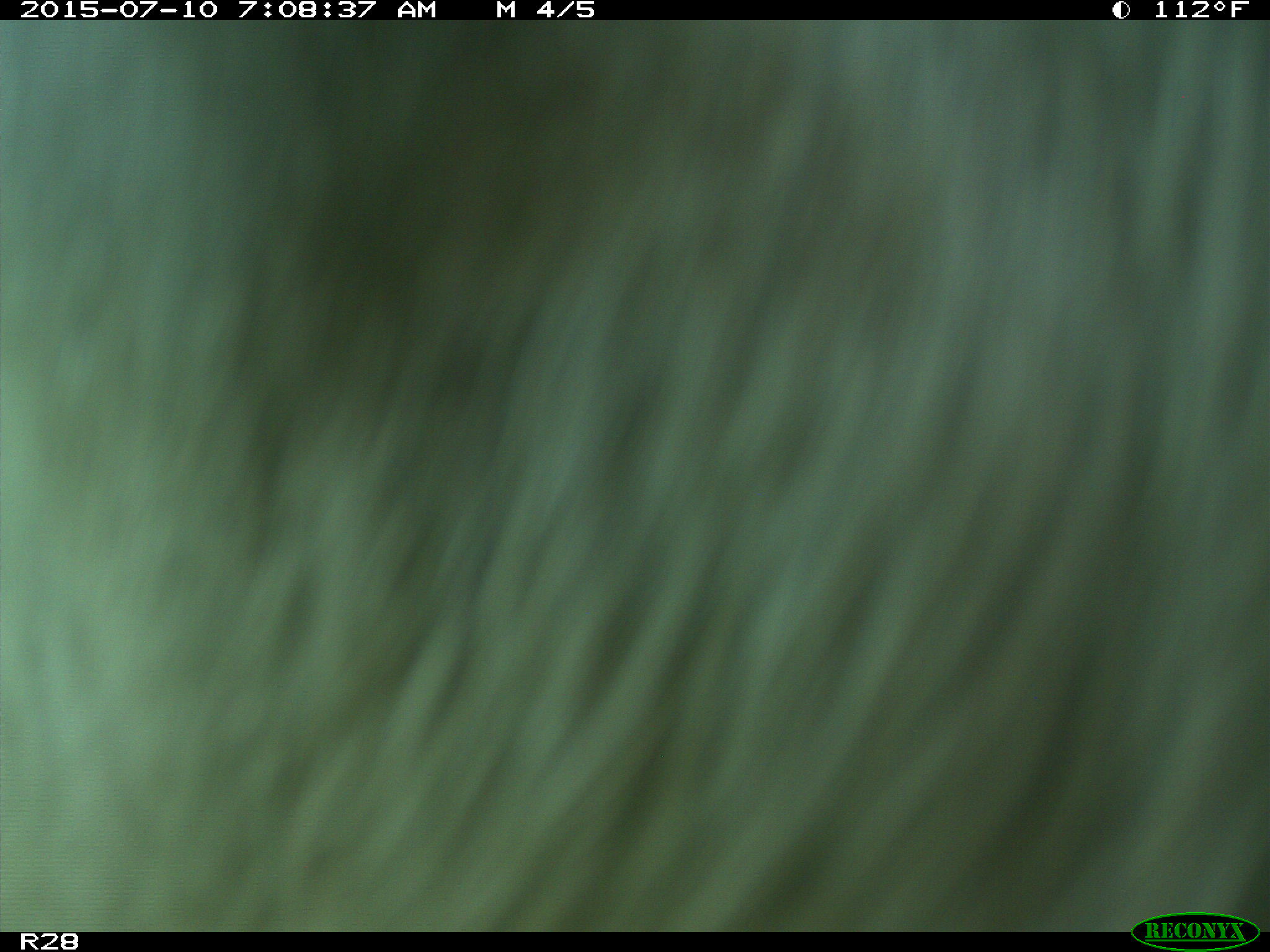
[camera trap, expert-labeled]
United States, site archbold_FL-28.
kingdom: Animalia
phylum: Chordata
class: Mammalia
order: Artiodactyla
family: Bovidae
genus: Bos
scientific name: Bos taurus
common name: domestic cow